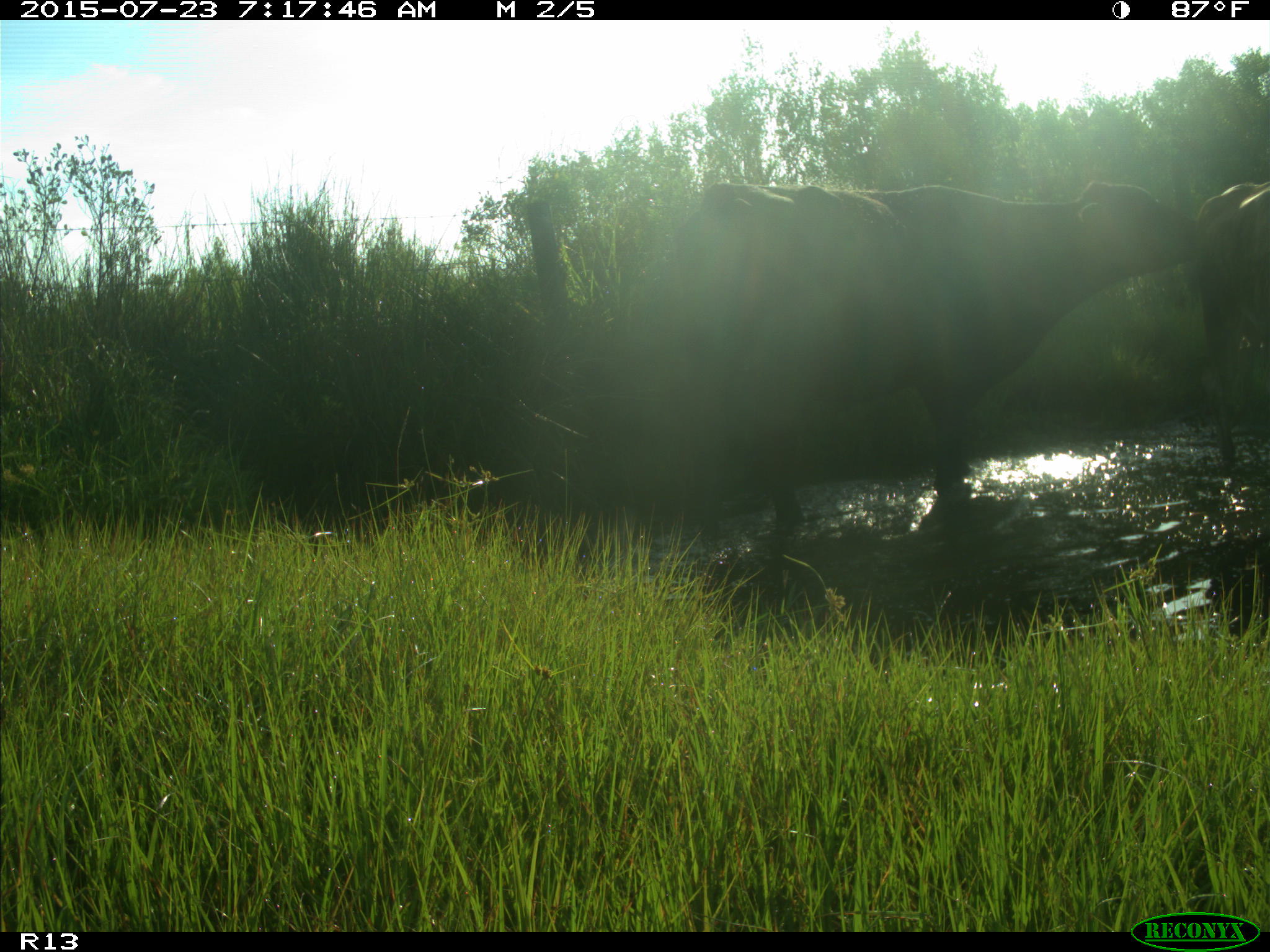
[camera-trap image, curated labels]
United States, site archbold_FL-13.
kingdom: Animalia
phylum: Chordata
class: Mammalia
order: Artiodactyla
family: Bovidae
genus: Bos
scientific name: Bos taurus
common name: domestic cow